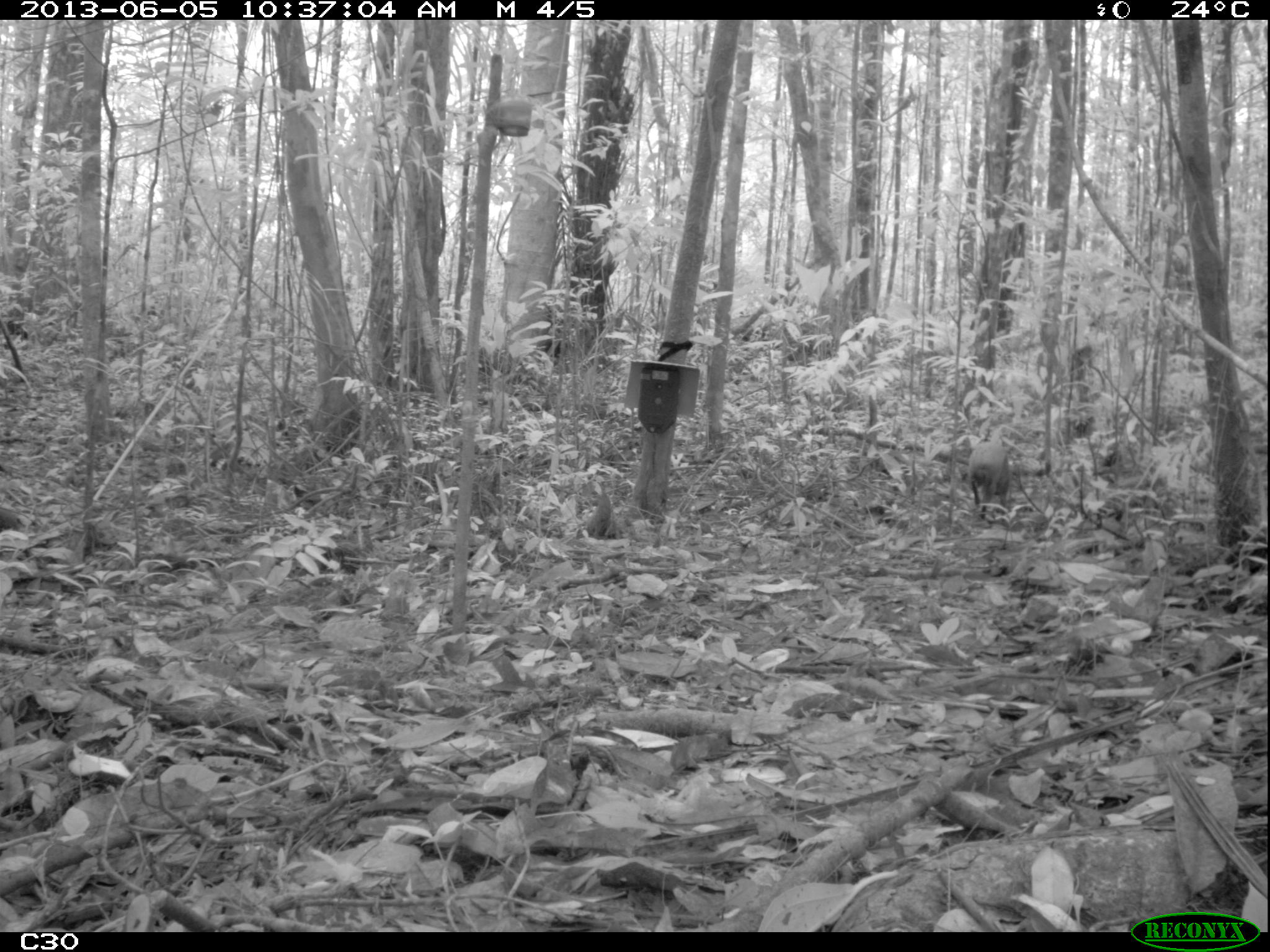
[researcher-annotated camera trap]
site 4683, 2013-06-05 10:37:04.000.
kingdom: Animalia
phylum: Chordata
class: Mammalia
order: Rodentia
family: Dasyproctidae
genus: Dasyprocta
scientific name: Dasyprocta leporina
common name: red-rumped agouti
Dasyprocta leporina (red-rumped agouti), count 1, age adult.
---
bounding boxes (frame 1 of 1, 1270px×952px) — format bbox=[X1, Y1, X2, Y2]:
dasyprocta leporina: bbox=[967, 440, 1010, 521]